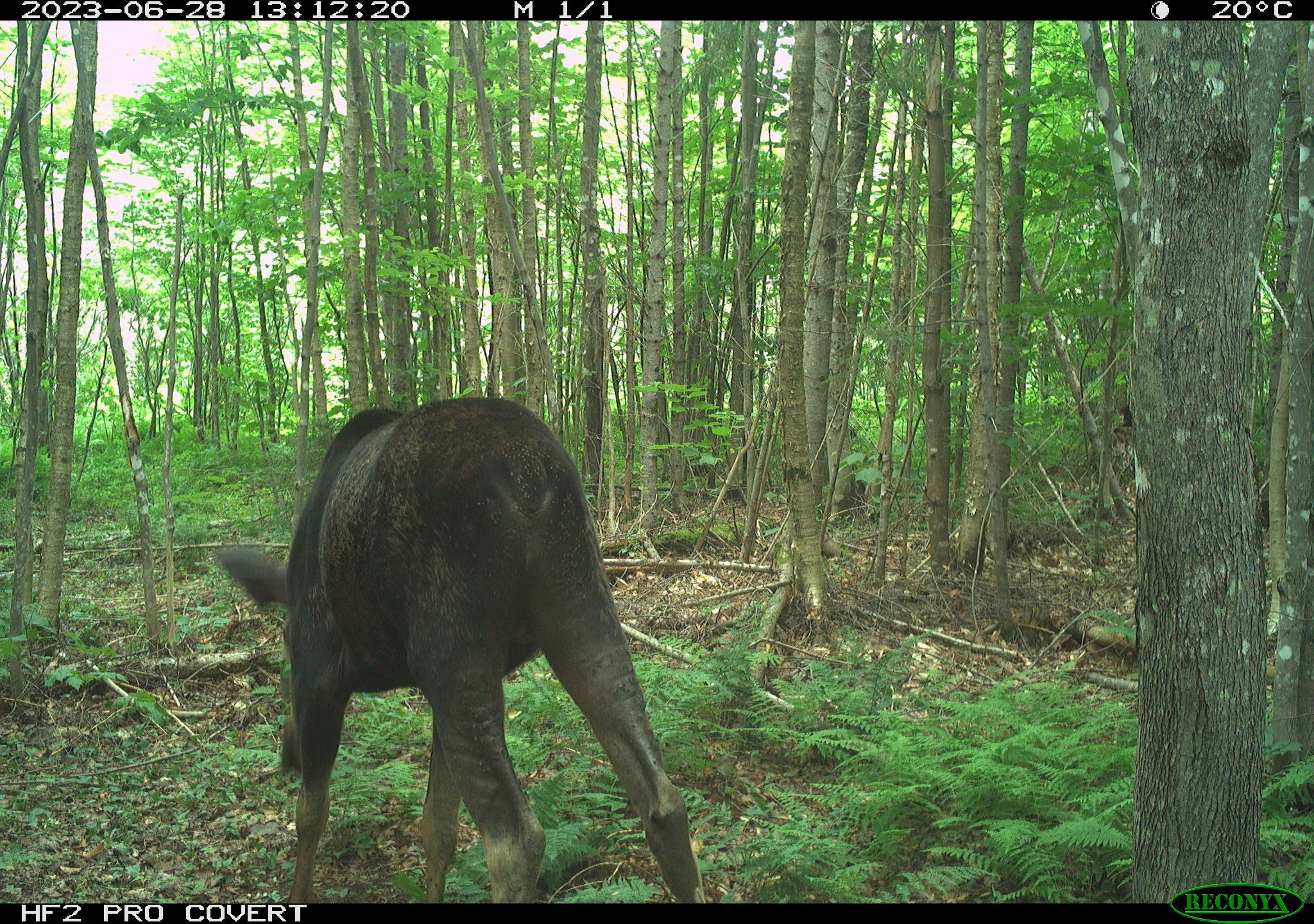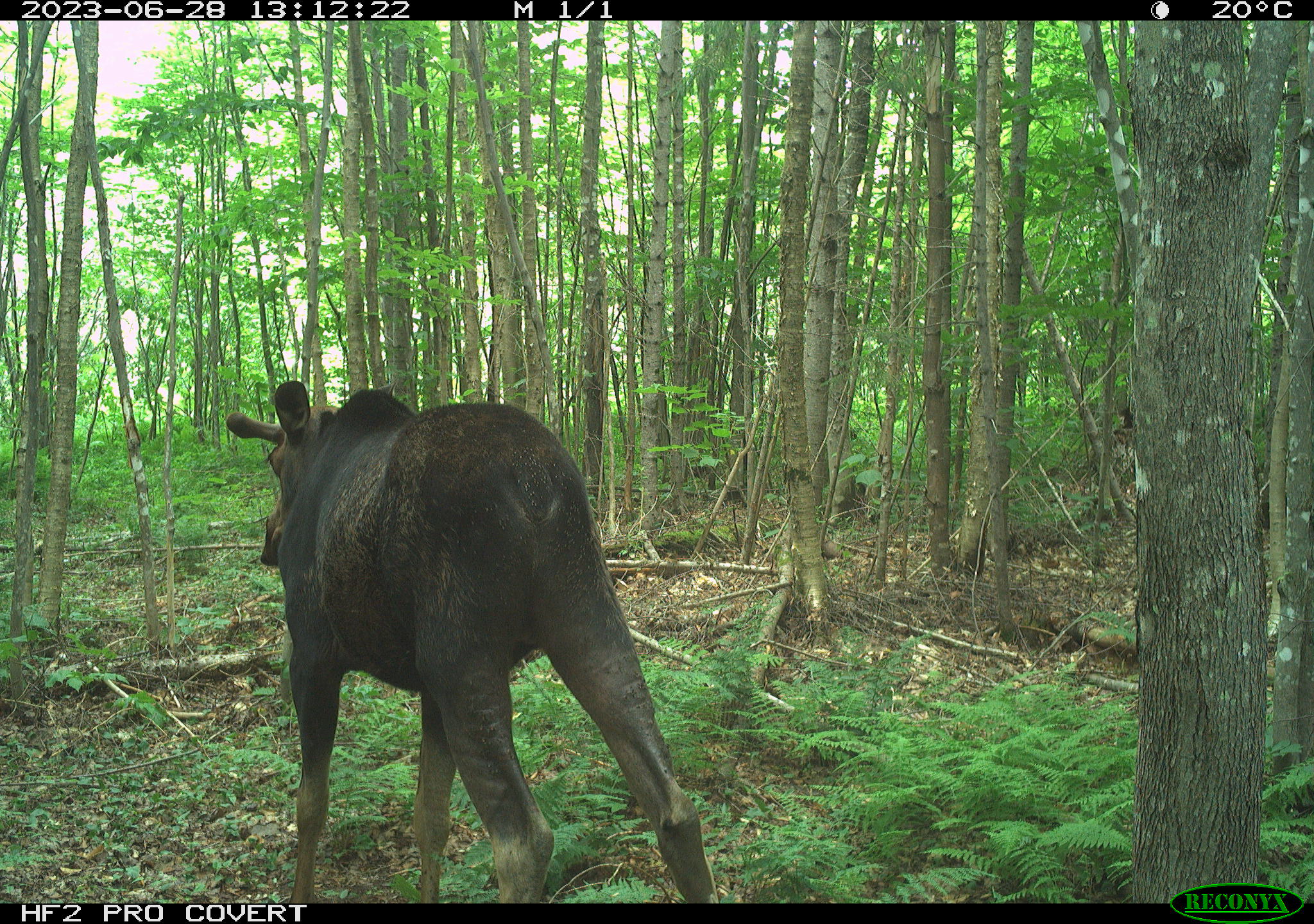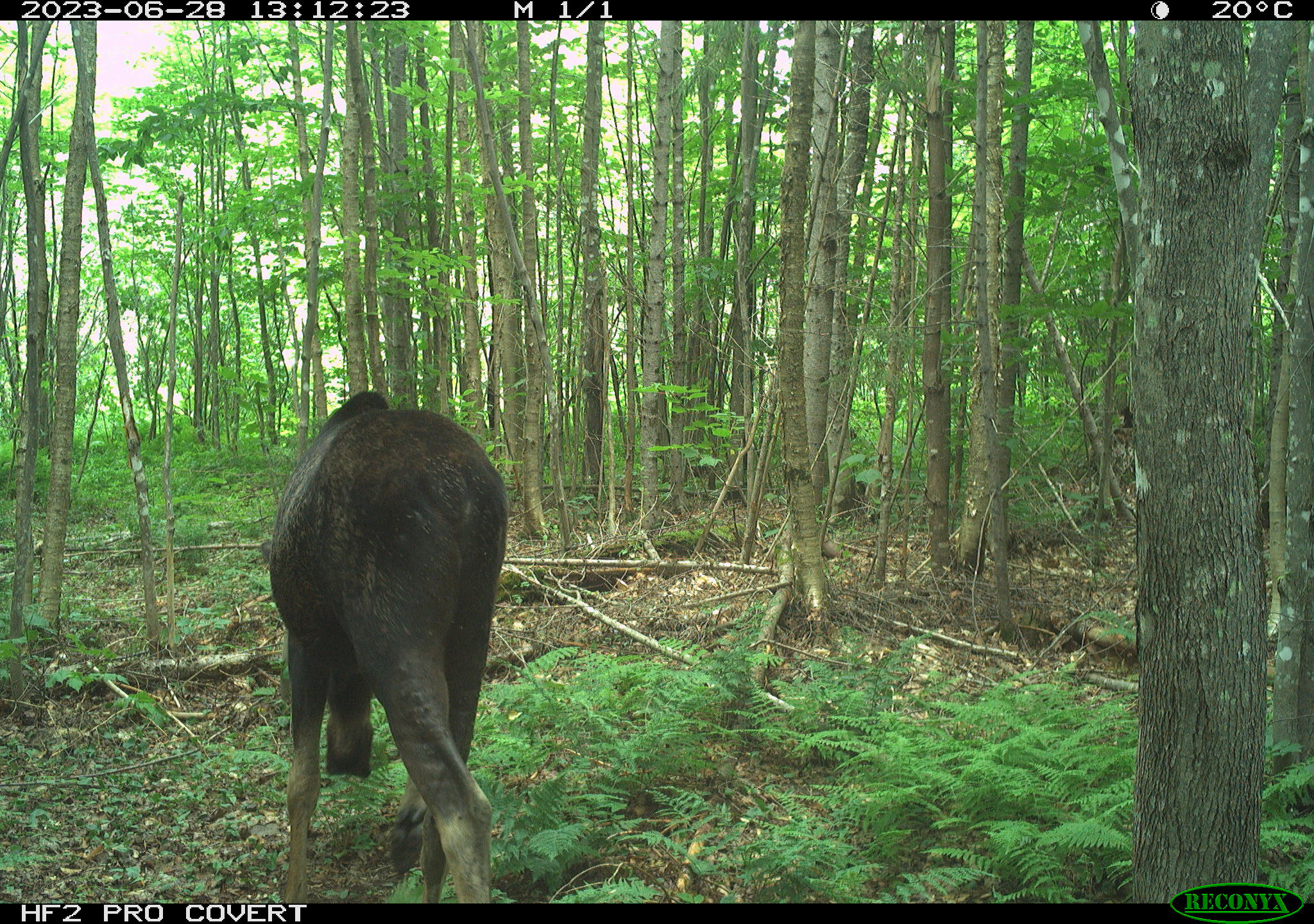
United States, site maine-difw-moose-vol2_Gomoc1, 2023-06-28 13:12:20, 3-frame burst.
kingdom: Animalia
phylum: Chordata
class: Mammalia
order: Artiodactyla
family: Cervidae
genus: Alces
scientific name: Alces alces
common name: moose